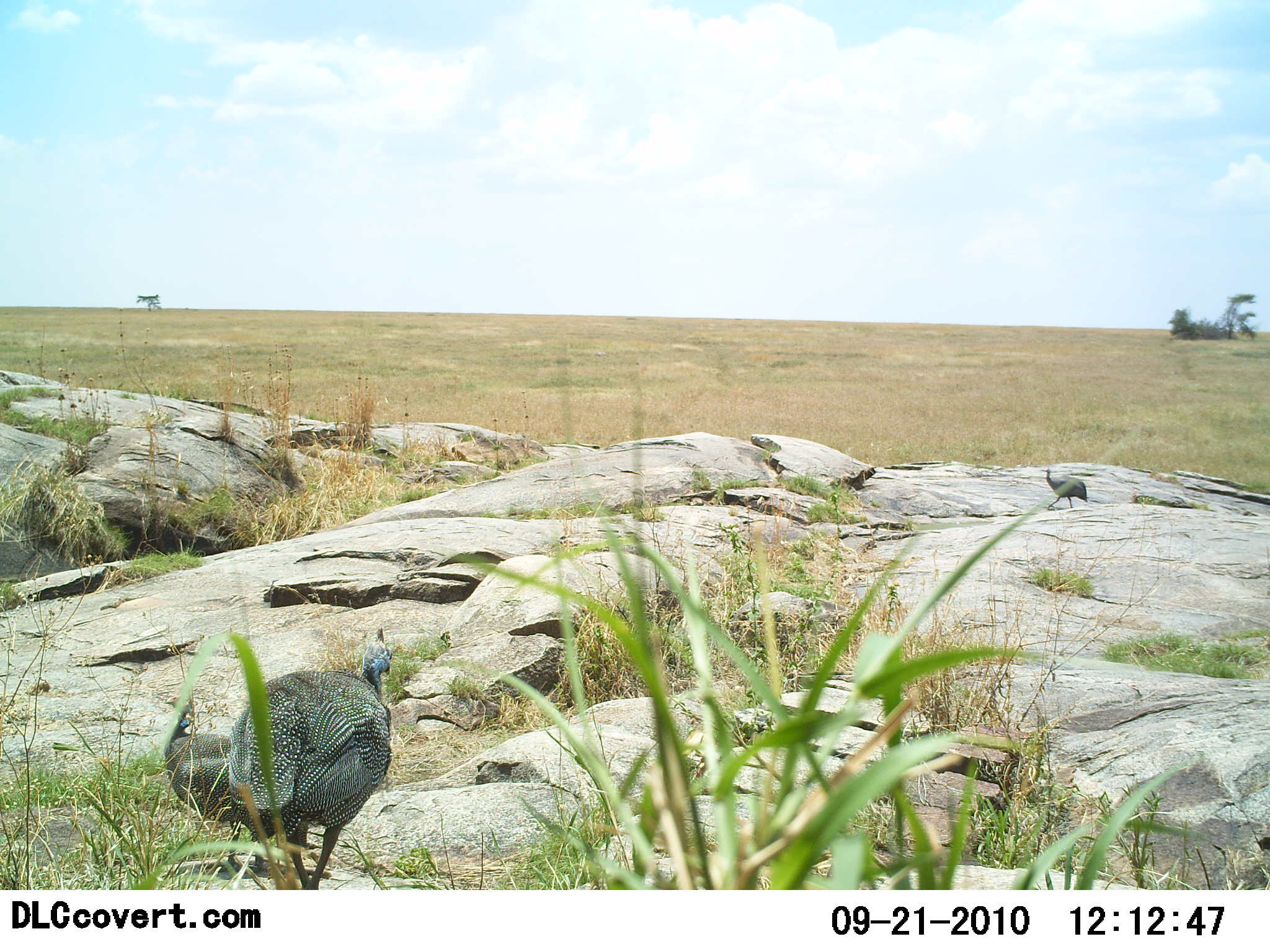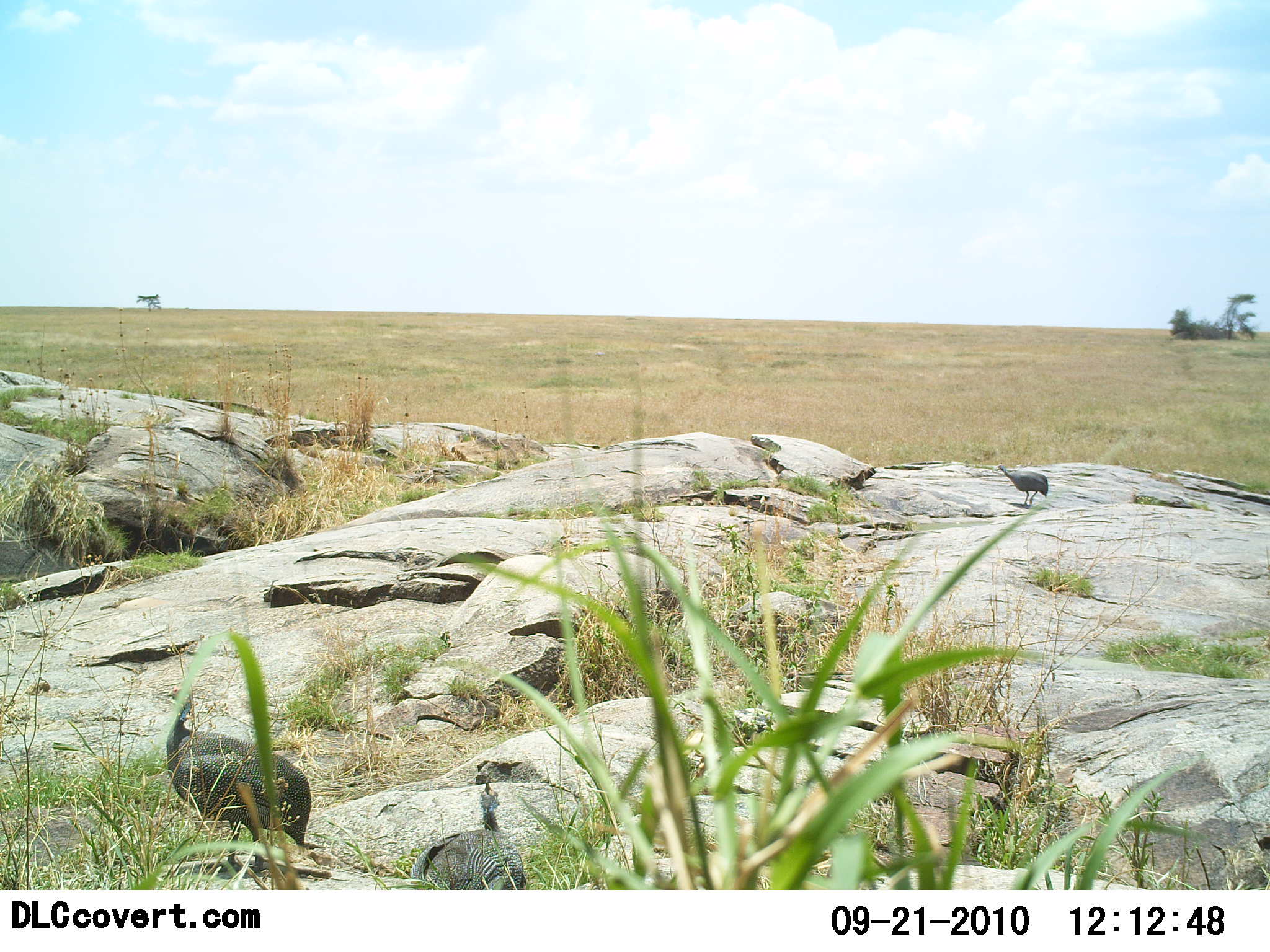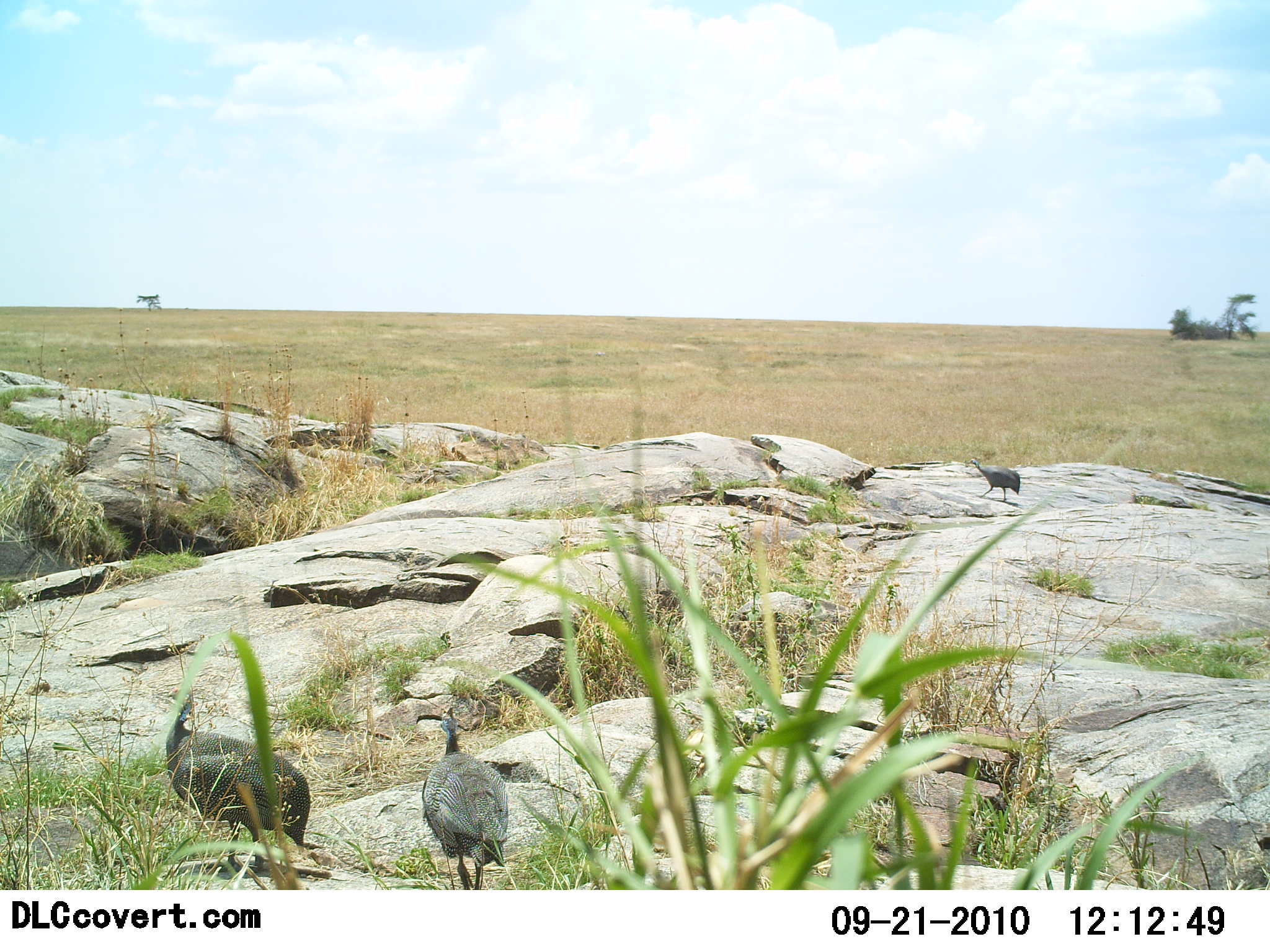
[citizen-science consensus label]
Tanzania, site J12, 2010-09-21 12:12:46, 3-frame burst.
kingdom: Animalia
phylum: Chordata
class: Aves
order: Galliformes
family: Numididae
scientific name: Numididae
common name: guinea fowl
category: guineafowl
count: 3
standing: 46%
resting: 0%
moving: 77%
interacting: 0%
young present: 0%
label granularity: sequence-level